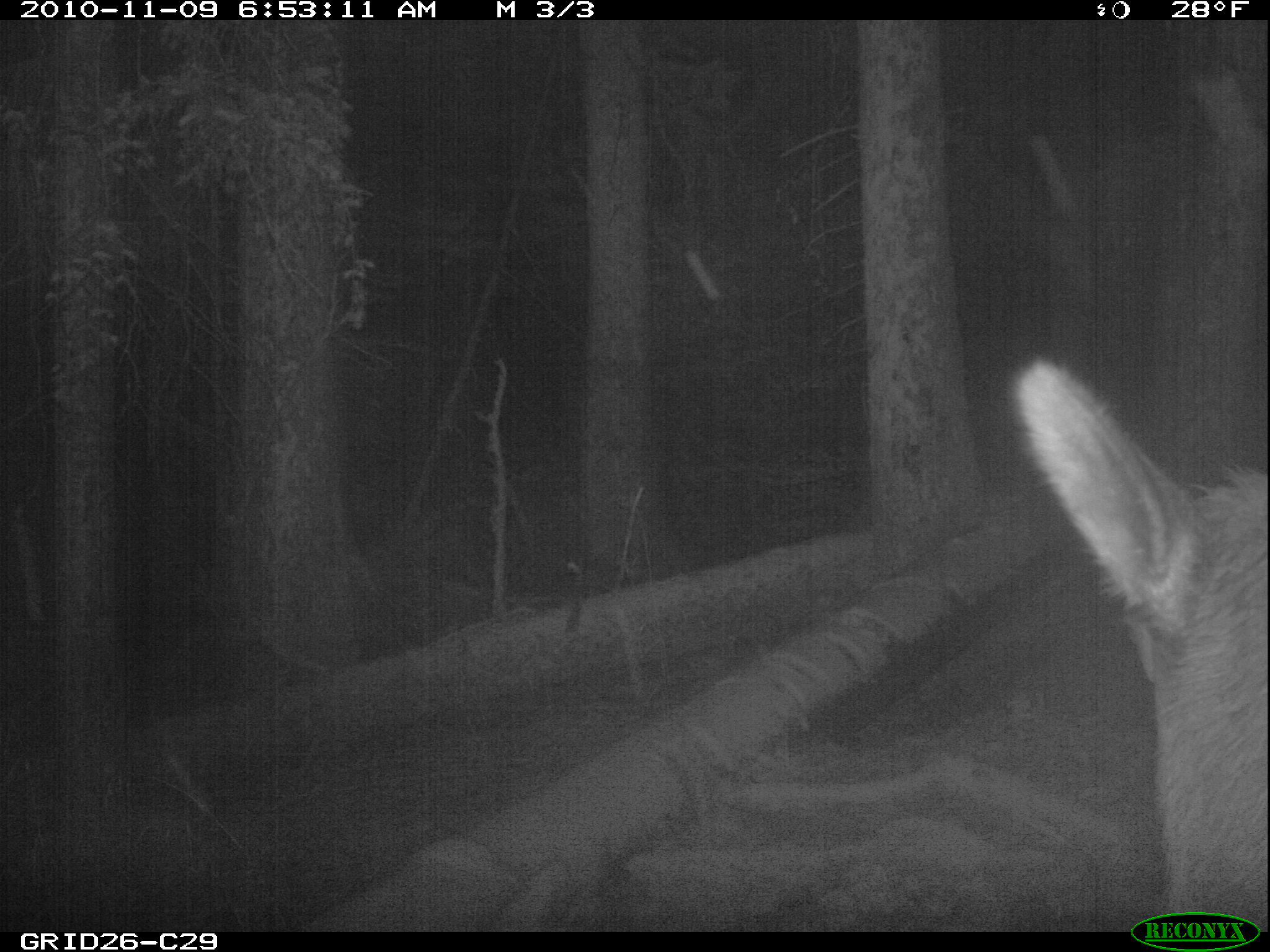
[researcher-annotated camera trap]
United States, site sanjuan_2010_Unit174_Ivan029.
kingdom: Animalia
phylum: Chordata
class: Mammalia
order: Artiodactyla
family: Cervidae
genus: Cervus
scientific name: Cervus elaphus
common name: red deer